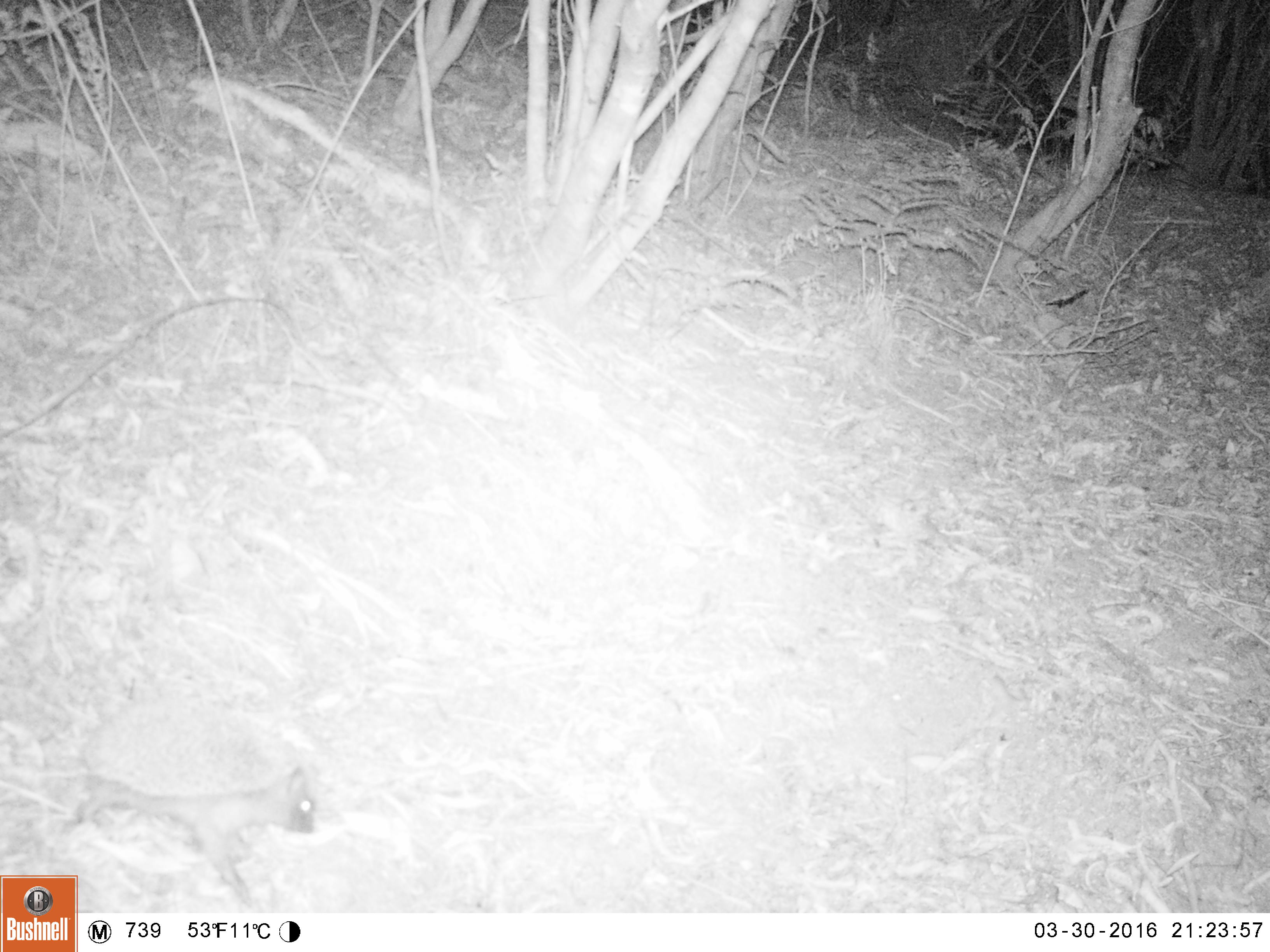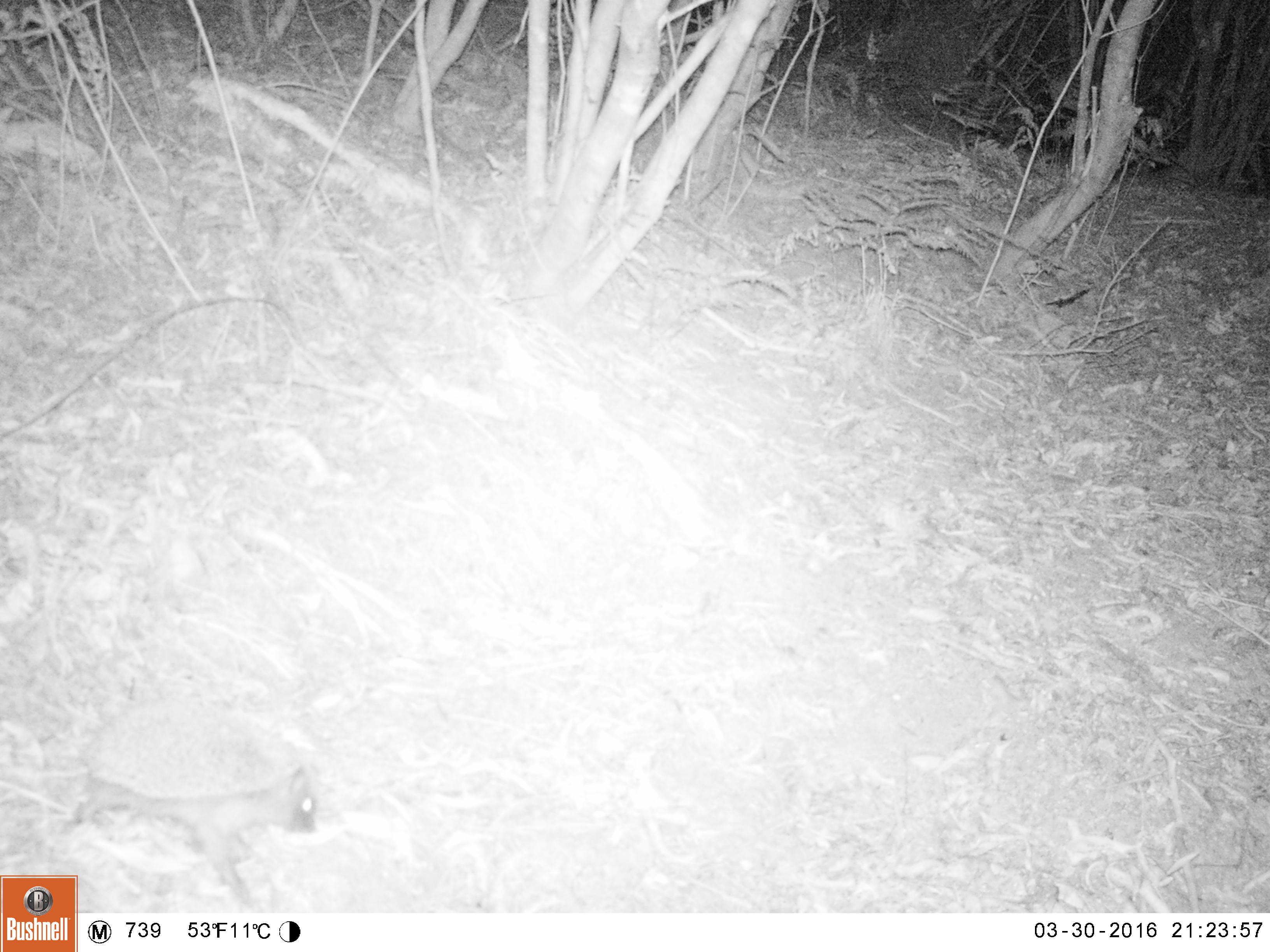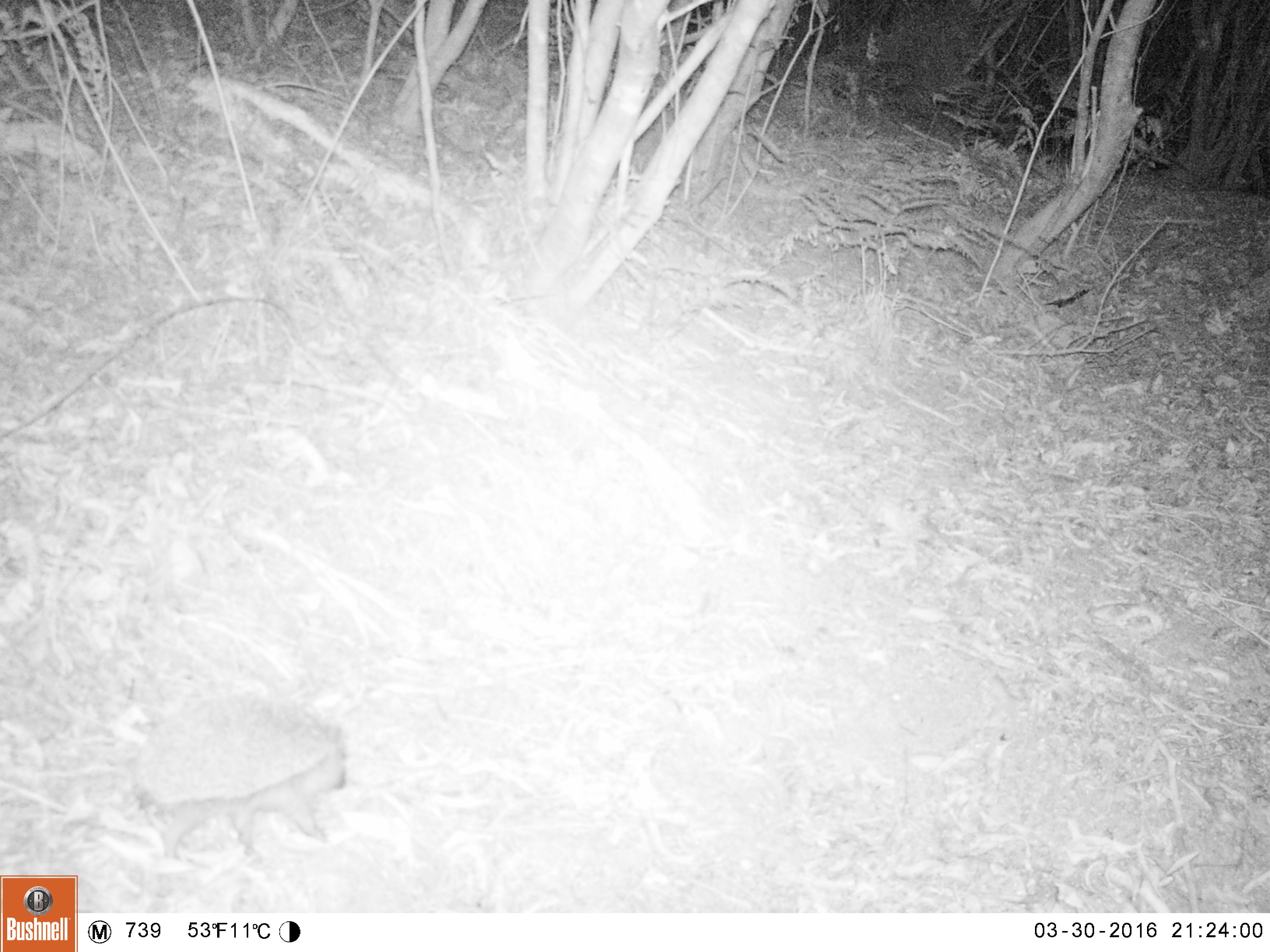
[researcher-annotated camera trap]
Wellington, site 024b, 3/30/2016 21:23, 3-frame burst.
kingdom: Animalia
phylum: Chordata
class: Mammalia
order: Eulipotyphla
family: Erinaceidae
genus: Erinaceus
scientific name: Erinaceus europaeus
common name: hedgehog